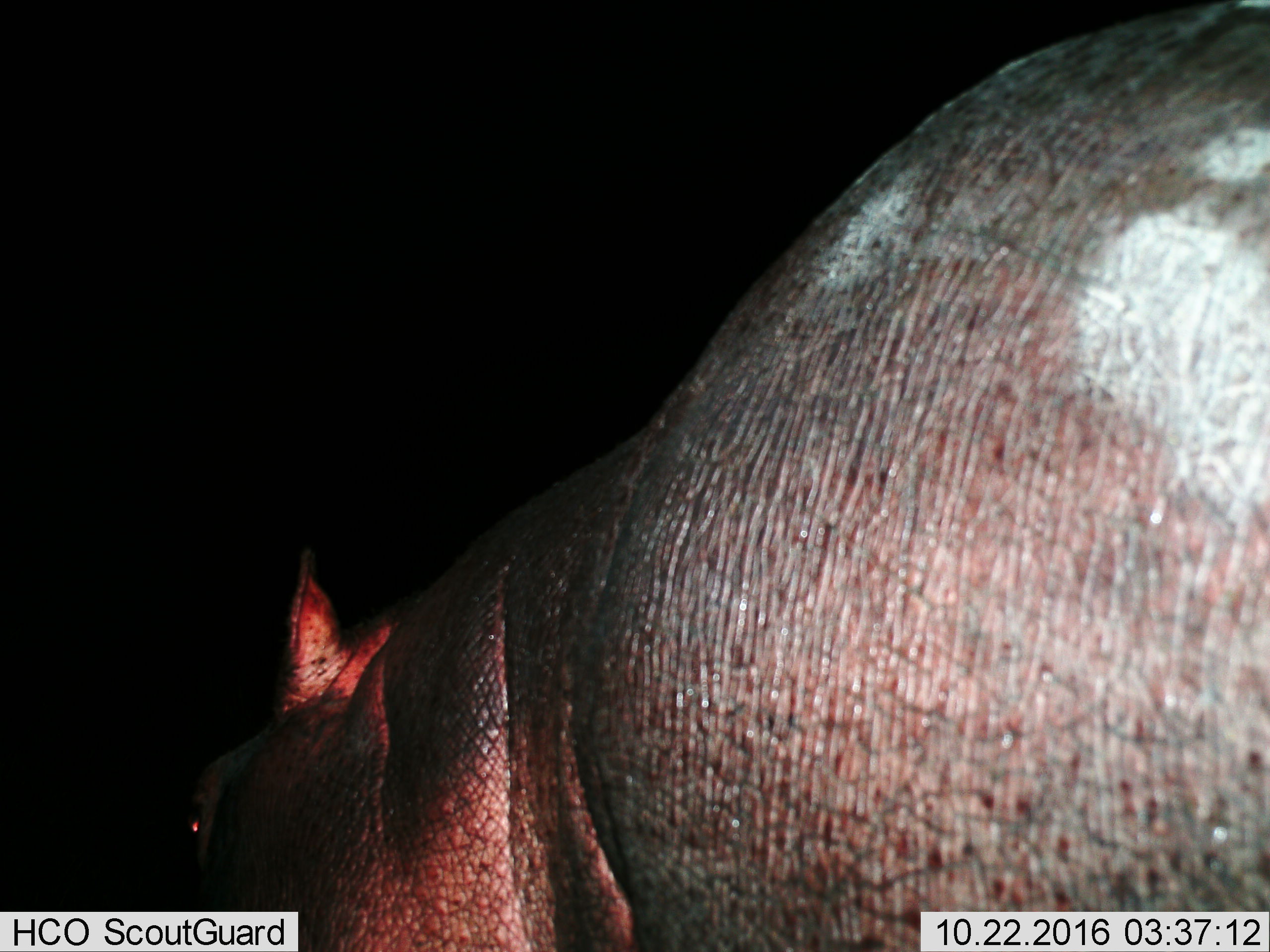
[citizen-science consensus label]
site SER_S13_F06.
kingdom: Animalia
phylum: Chordata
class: Mammalia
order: Artiodactyla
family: Hippopotamidae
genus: Hippopotamus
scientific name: Hippopotamus amphibius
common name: hippopotamus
Hippopotamus (Hippopotamus amphibius), count 1. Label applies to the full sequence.